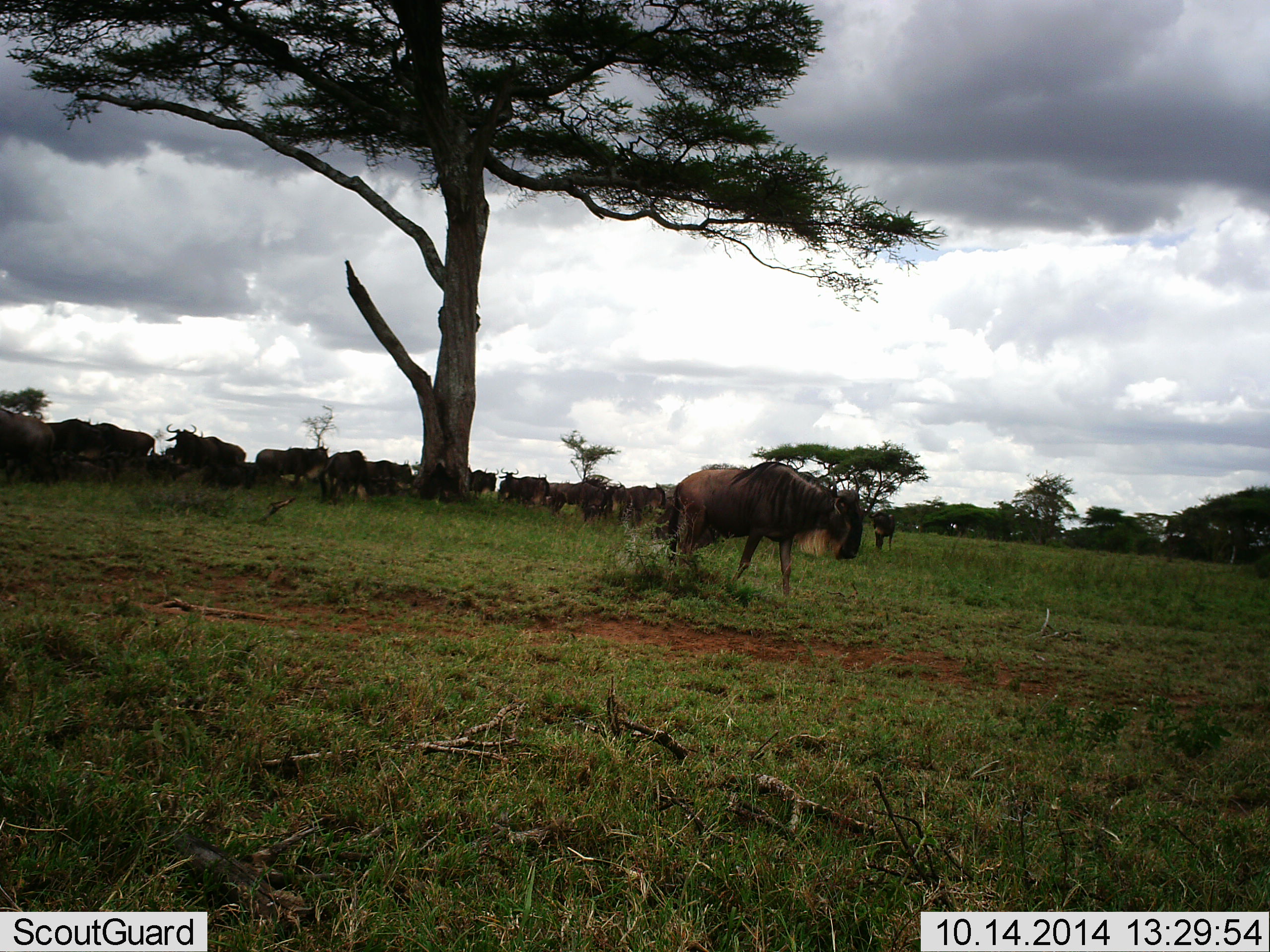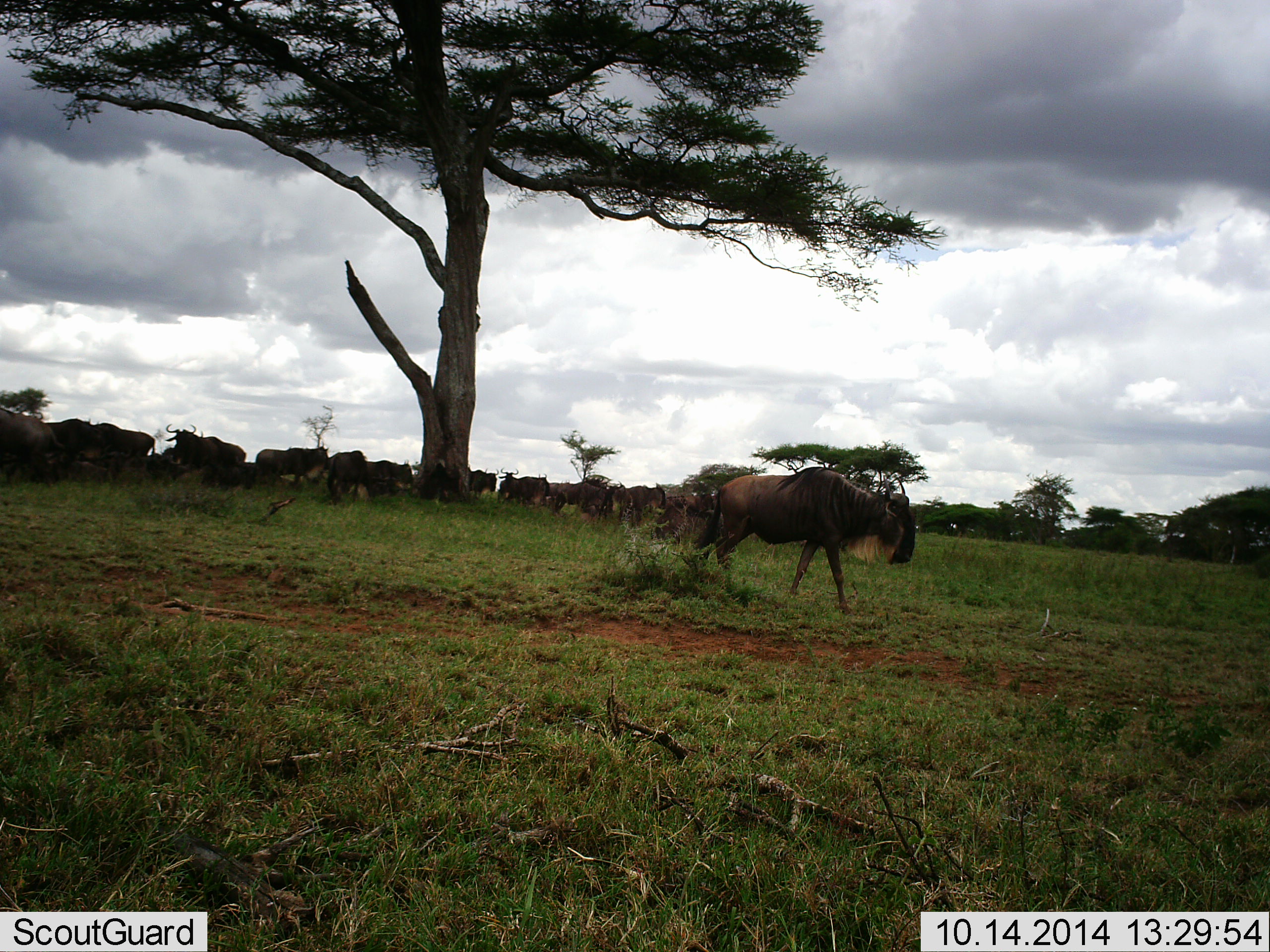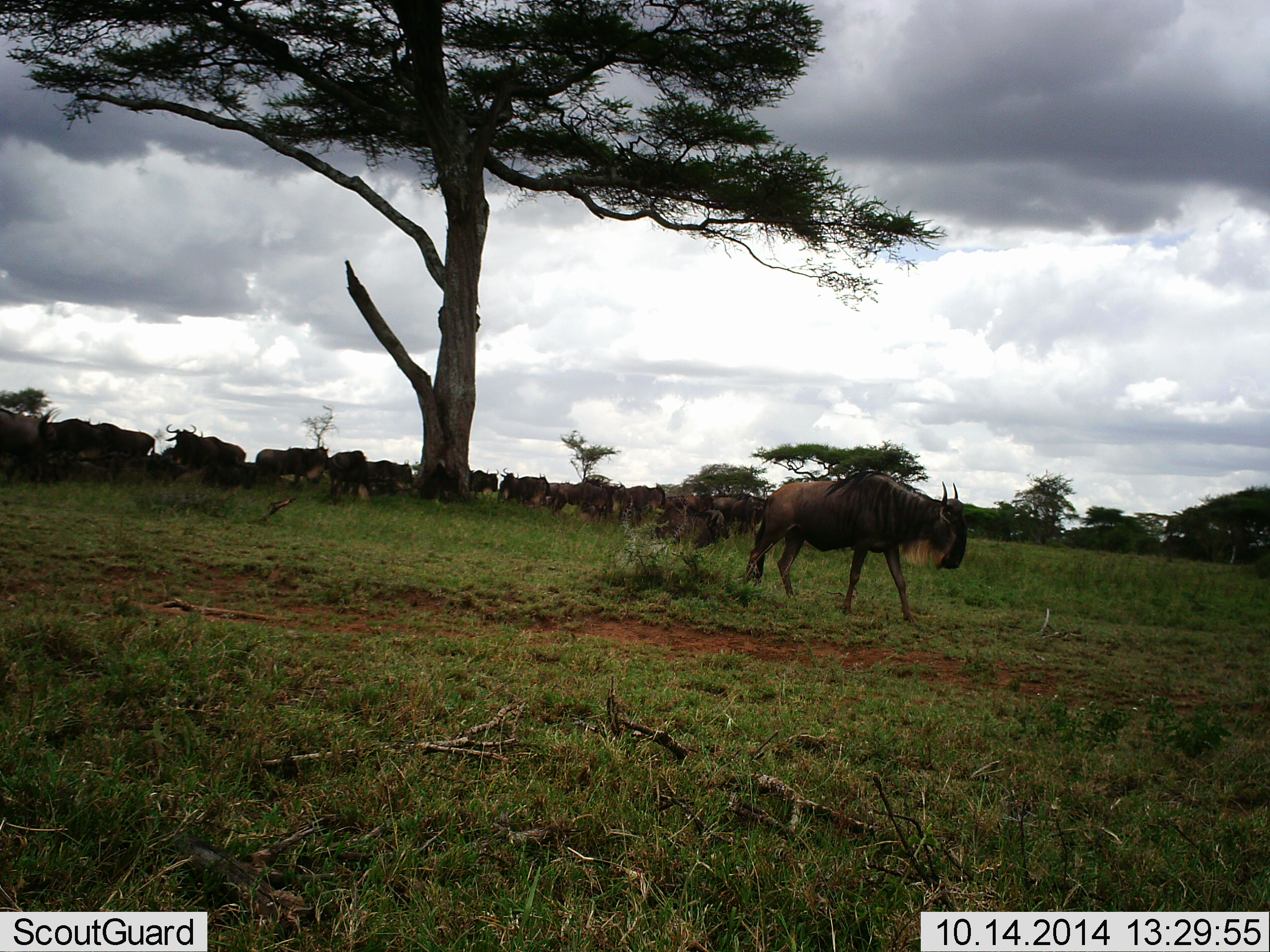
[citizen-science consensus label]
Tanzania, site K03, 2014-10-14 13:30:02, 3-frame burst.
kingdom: Animalia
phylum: Chordata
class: Mammalia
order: Artiodactyla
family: Bovidae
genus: Connochaetes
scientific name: Connochaetes taurinus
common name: blue wildebeest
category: wildebeest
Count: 11-50.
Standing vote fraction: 60%.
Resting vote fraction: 10%.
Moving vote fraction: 70%.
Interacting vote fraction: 0%.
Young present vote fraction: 0%.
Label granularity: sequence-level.